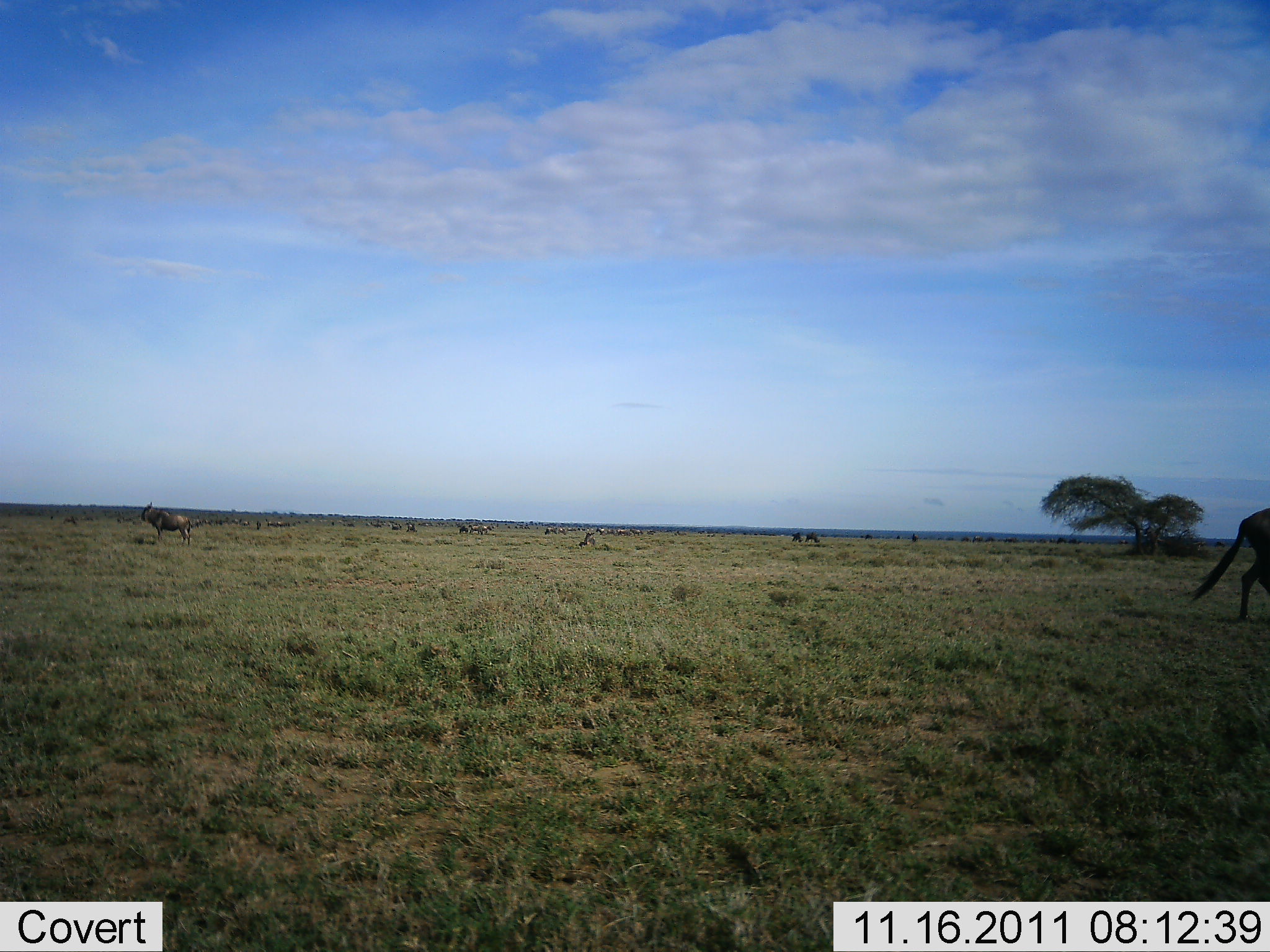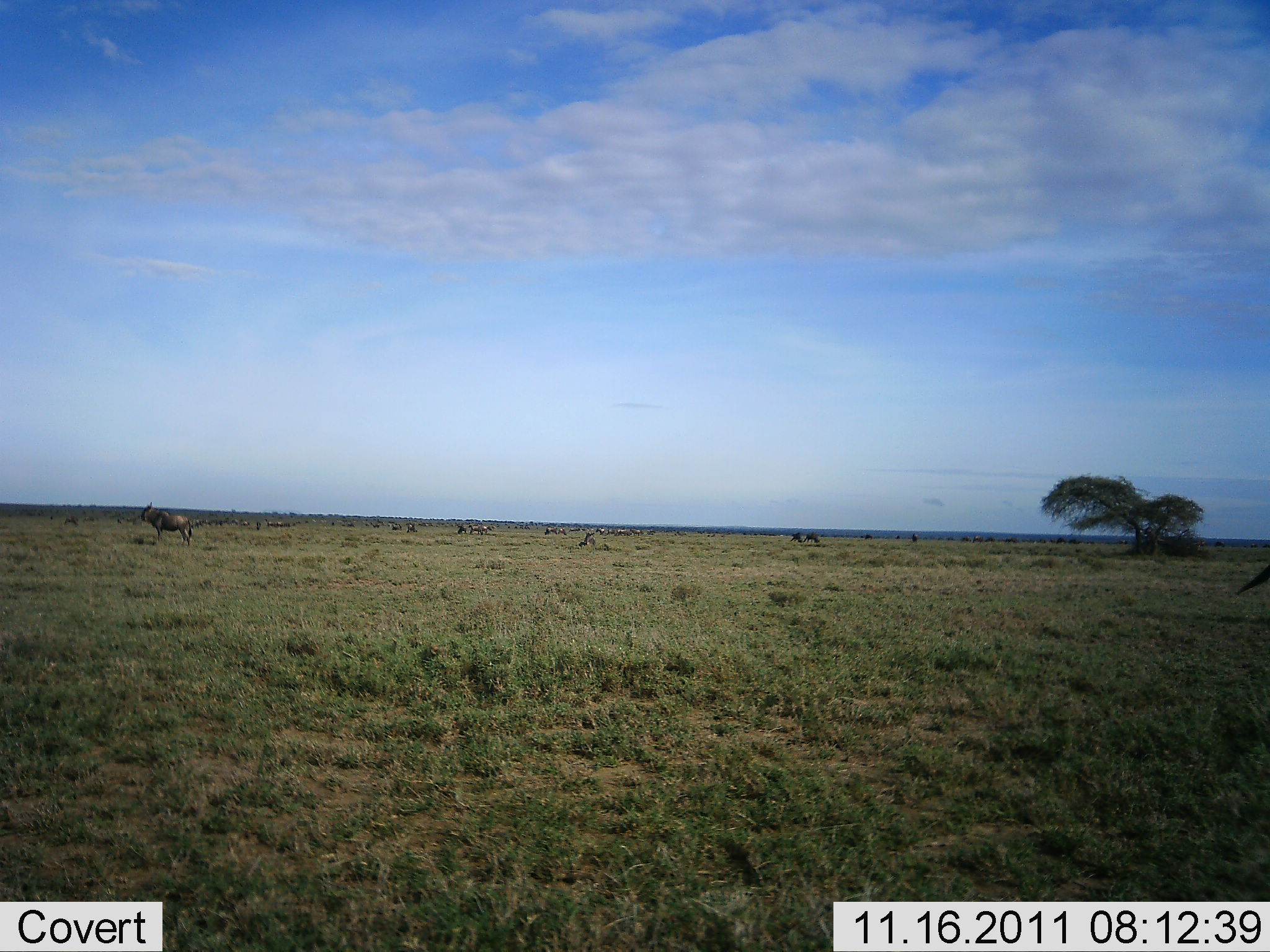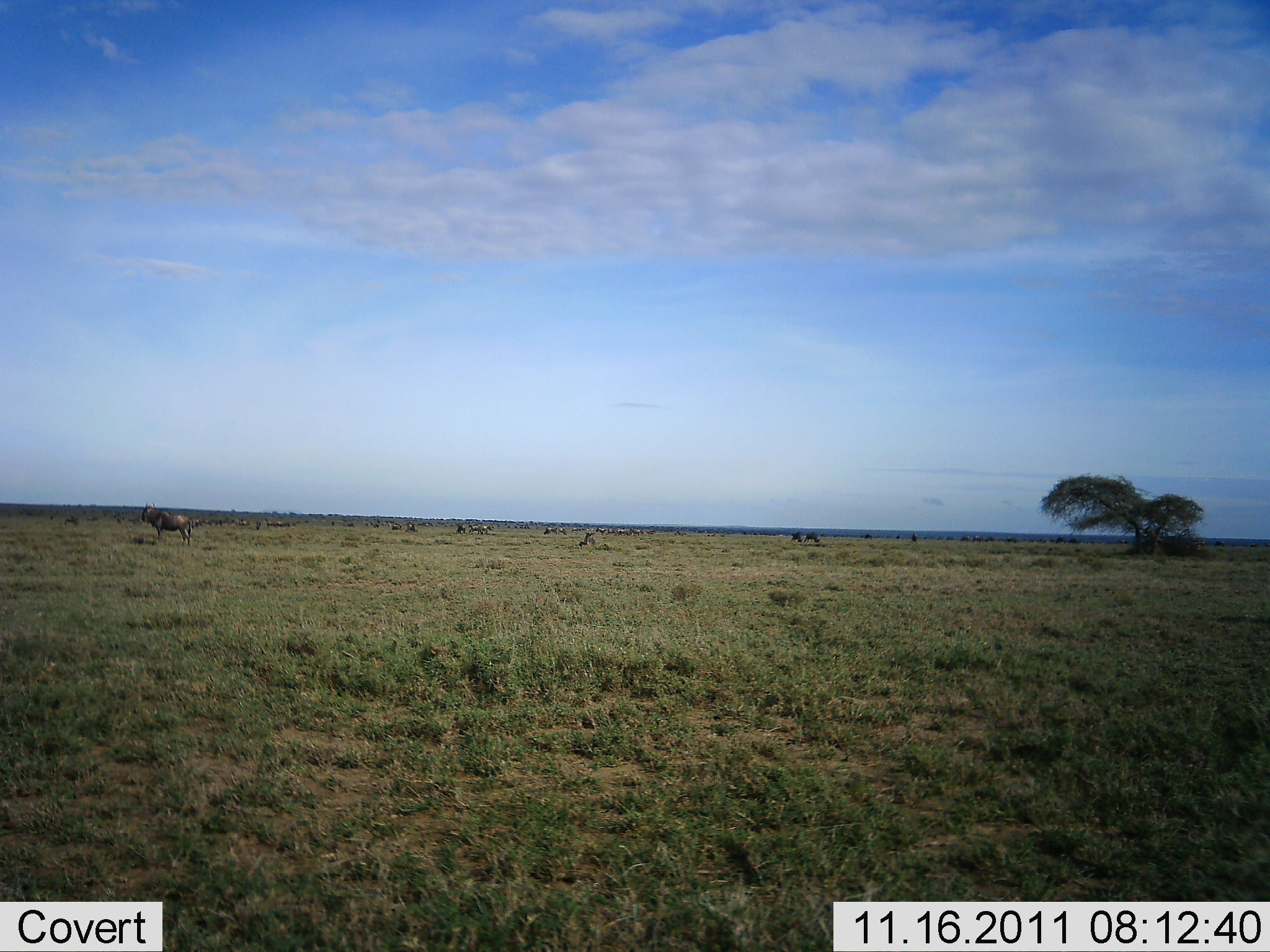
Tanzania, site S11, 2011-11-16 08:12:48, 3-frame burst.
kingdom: Animalia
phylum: Chordata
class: Mammalia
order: Artiodactyla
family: Bovidae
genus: Connochaetes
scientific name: Connochaetes taurinus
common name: blue wildebeest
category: wildebeest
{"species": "wildebeest (blue wildebeest) (Connochaetes taurinus)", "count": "2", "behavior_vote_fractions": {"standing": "75%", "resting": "8%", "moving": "58%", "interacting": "0%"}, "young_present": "0%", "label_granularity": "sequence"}